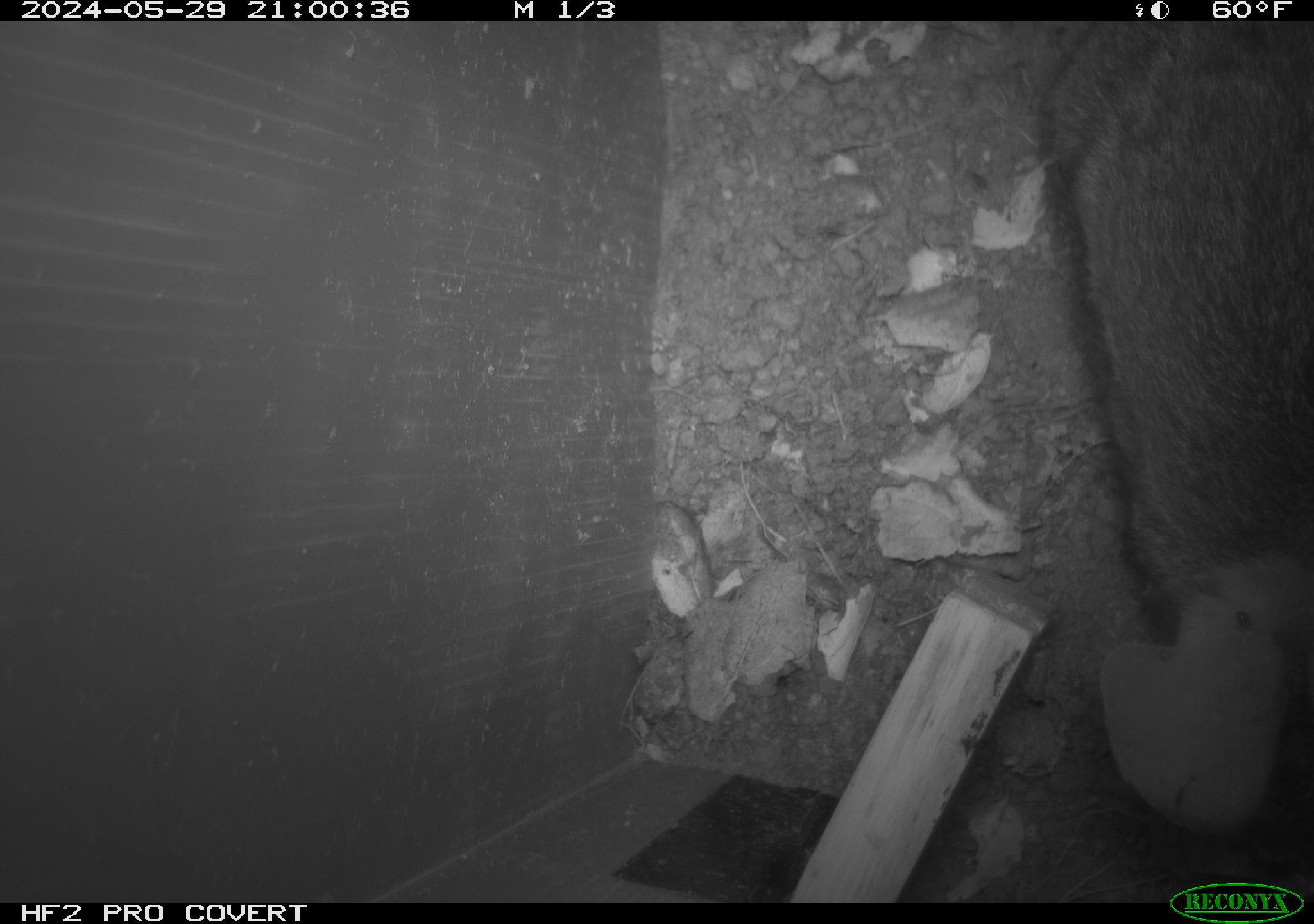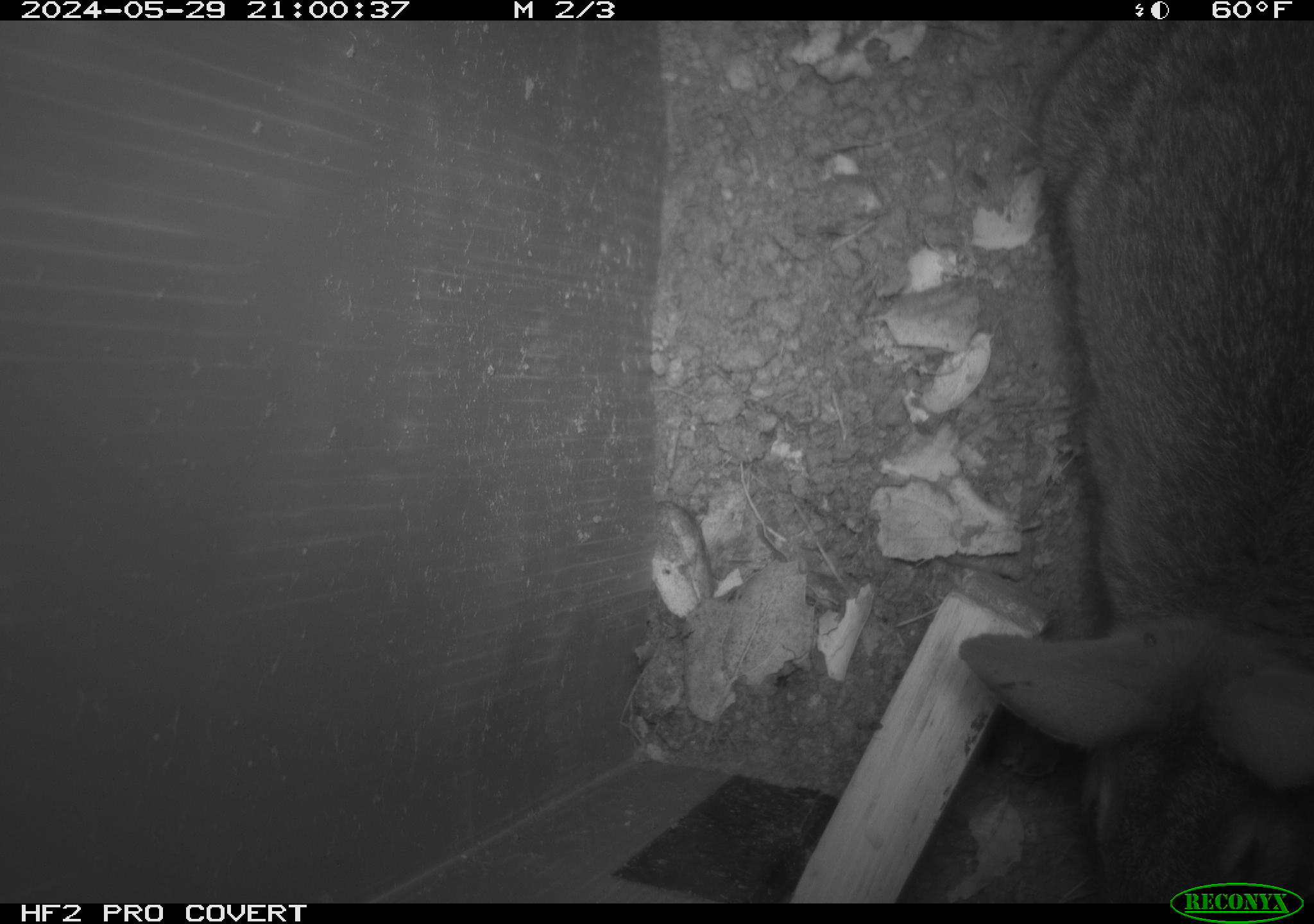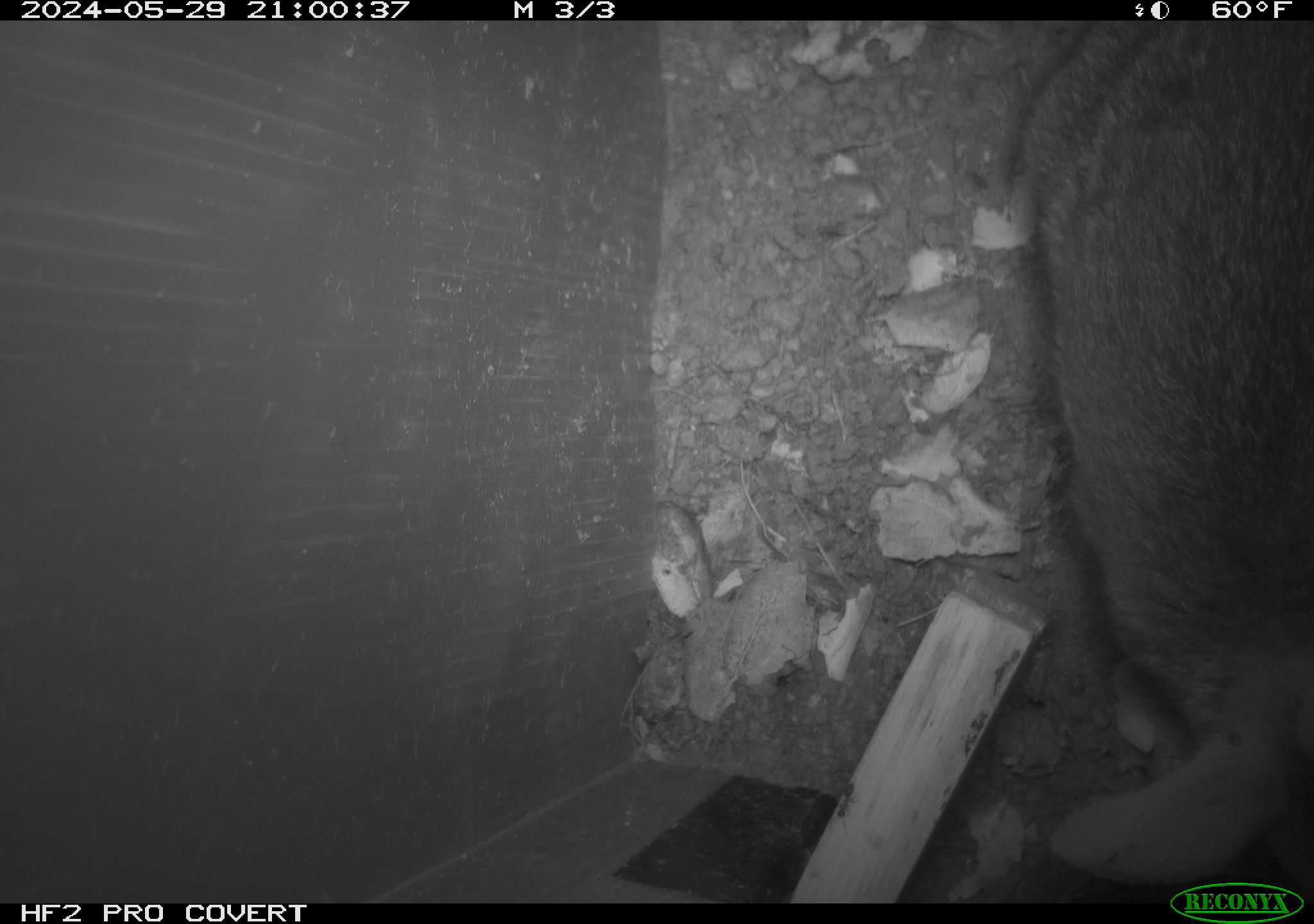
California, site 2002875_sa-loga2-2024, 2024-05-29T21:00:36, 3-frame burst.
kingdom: Animalia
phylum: Chordata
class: Mammalia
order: Lagomorpha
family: Leporidae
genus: Sylvilagus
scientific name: Sylvilagus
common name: cottontail rabbits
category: sylvilagus species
Sylvilagus species (cottontail rabbits) (Sylvilagus).